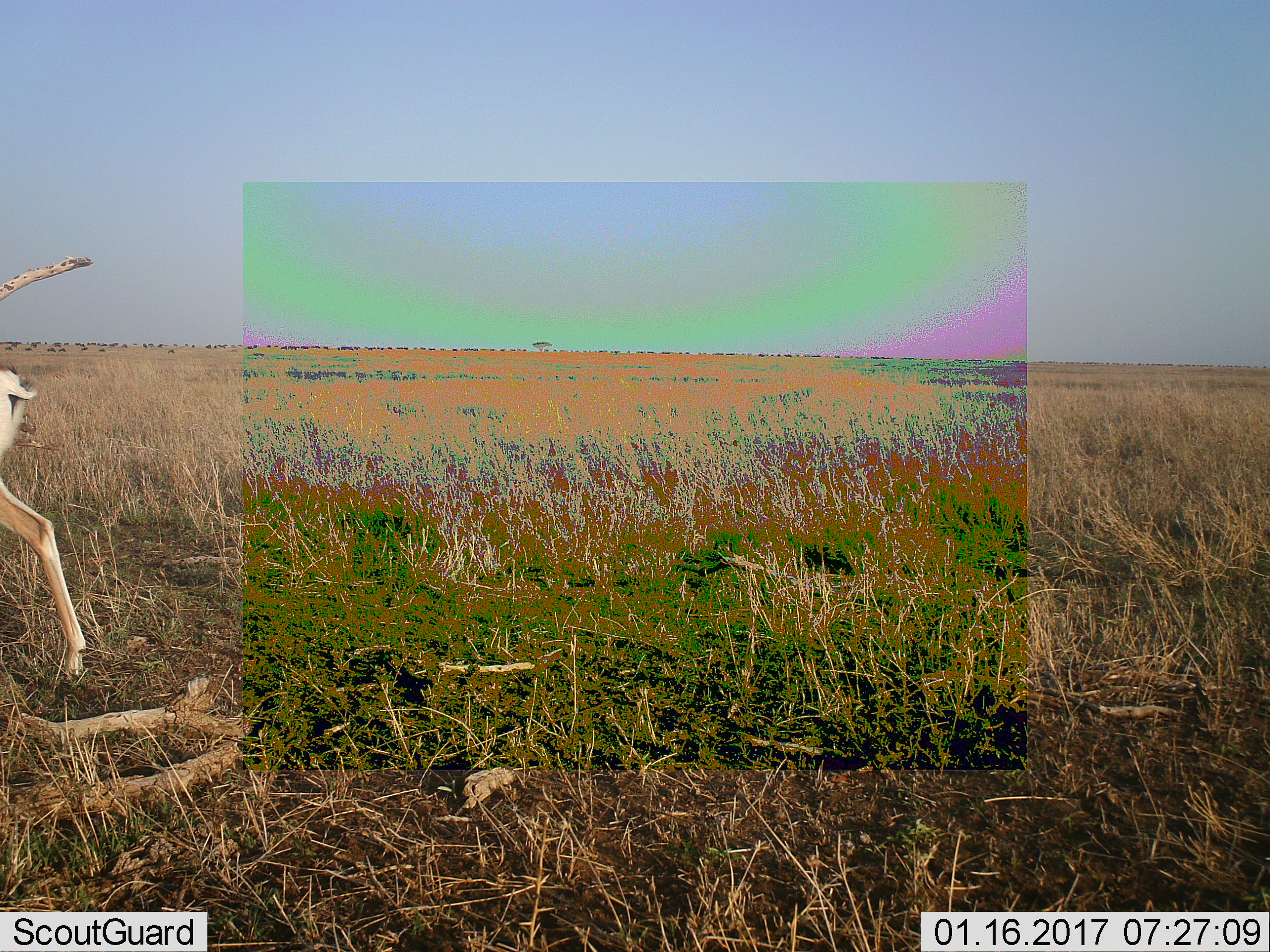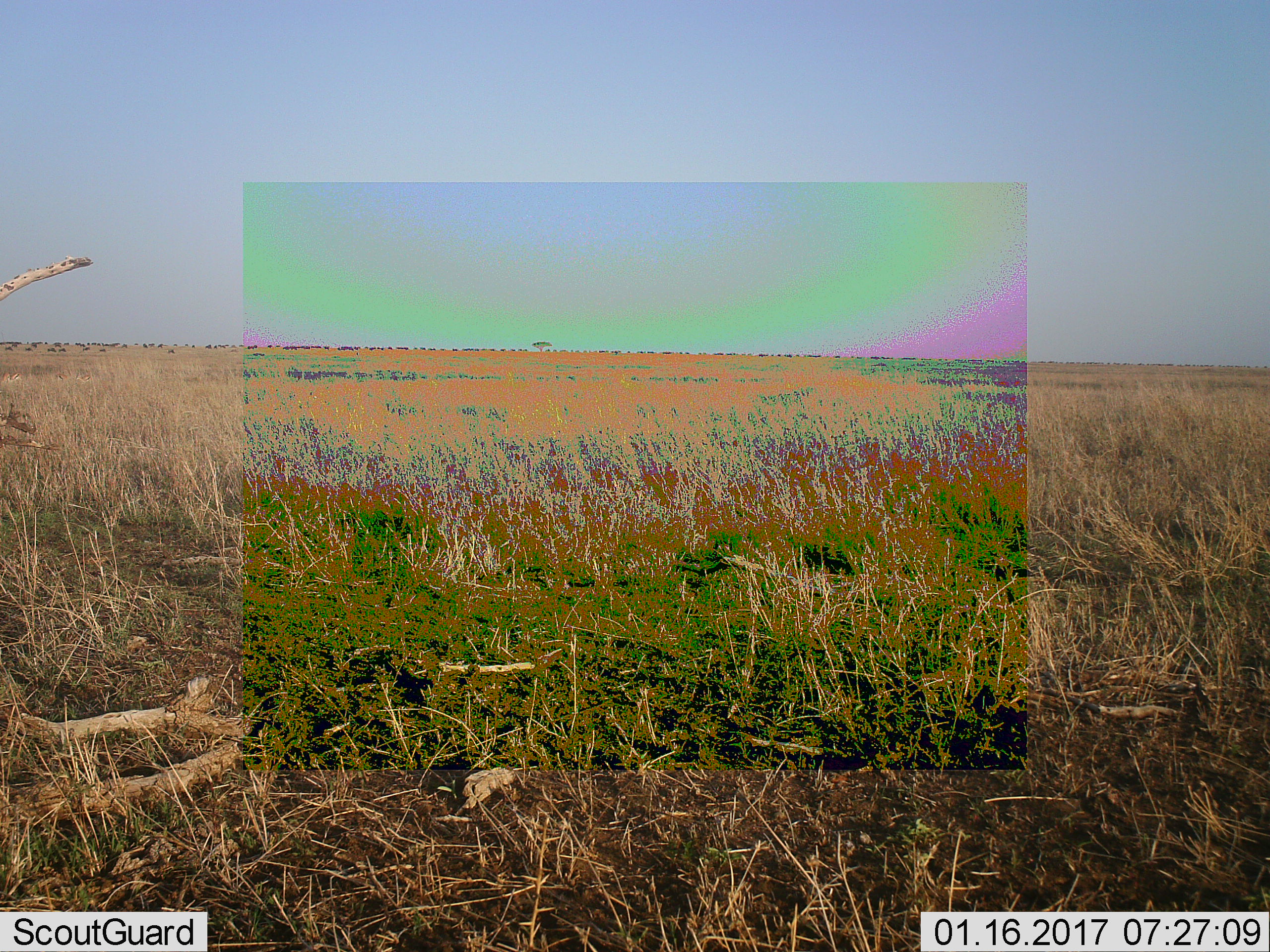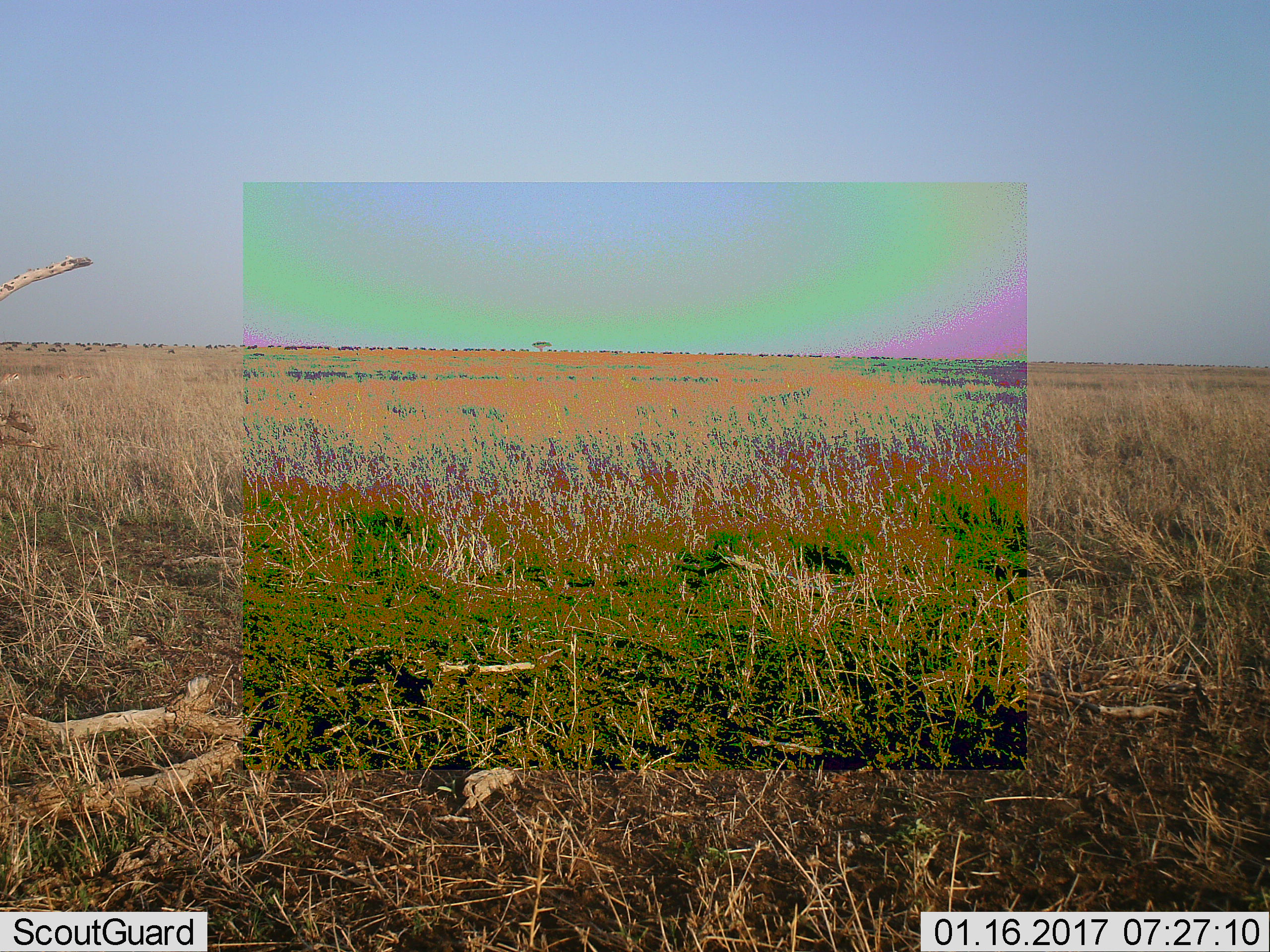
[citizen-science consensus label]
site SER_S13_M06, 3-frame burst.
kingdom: Animalia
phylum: Chordata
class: Mammalia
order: Artiodactyla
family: Bovidae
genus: Nanger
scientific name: Nanger granti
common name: grant's gazelle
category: gazellegrants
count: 1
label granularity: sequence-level